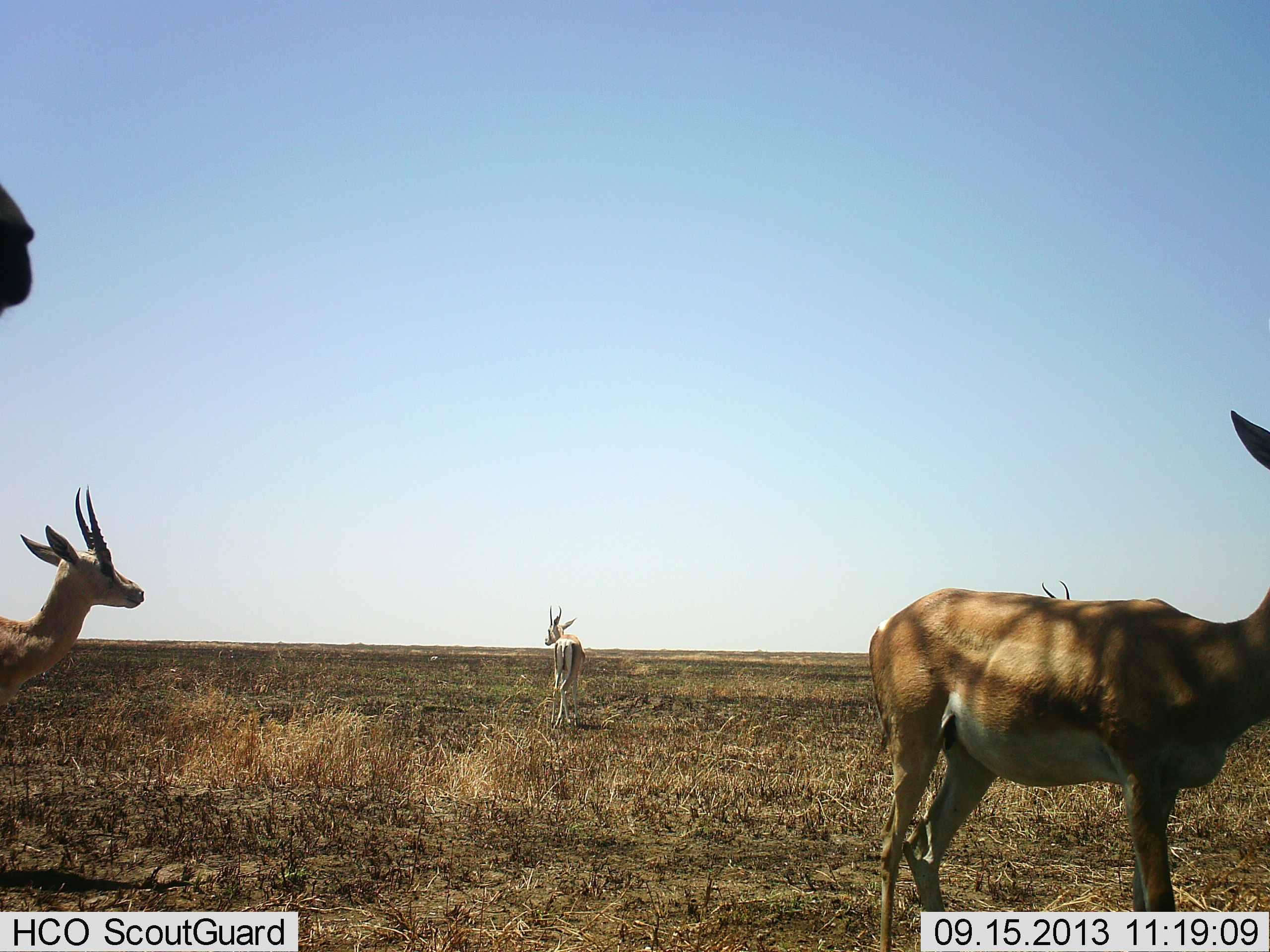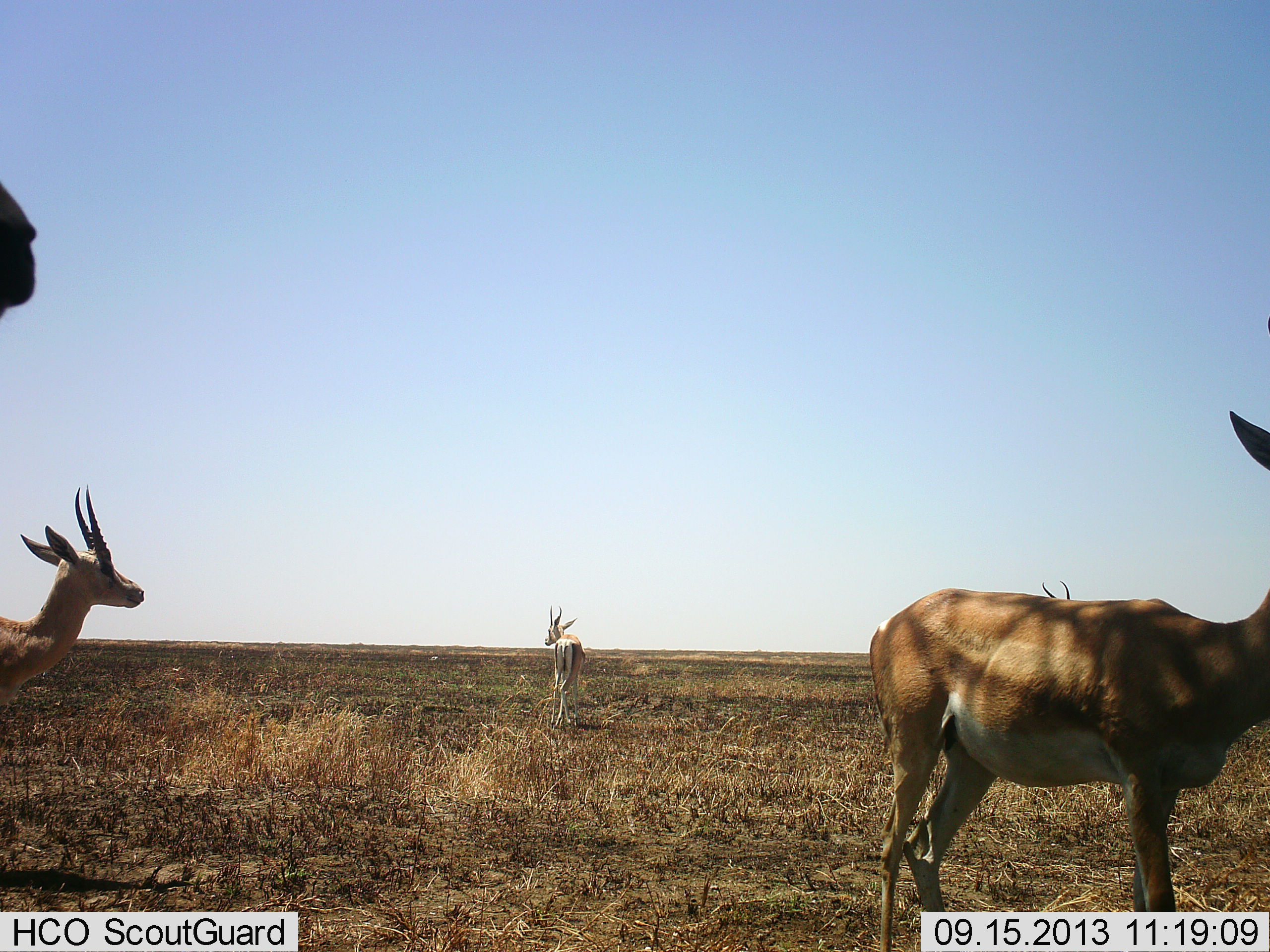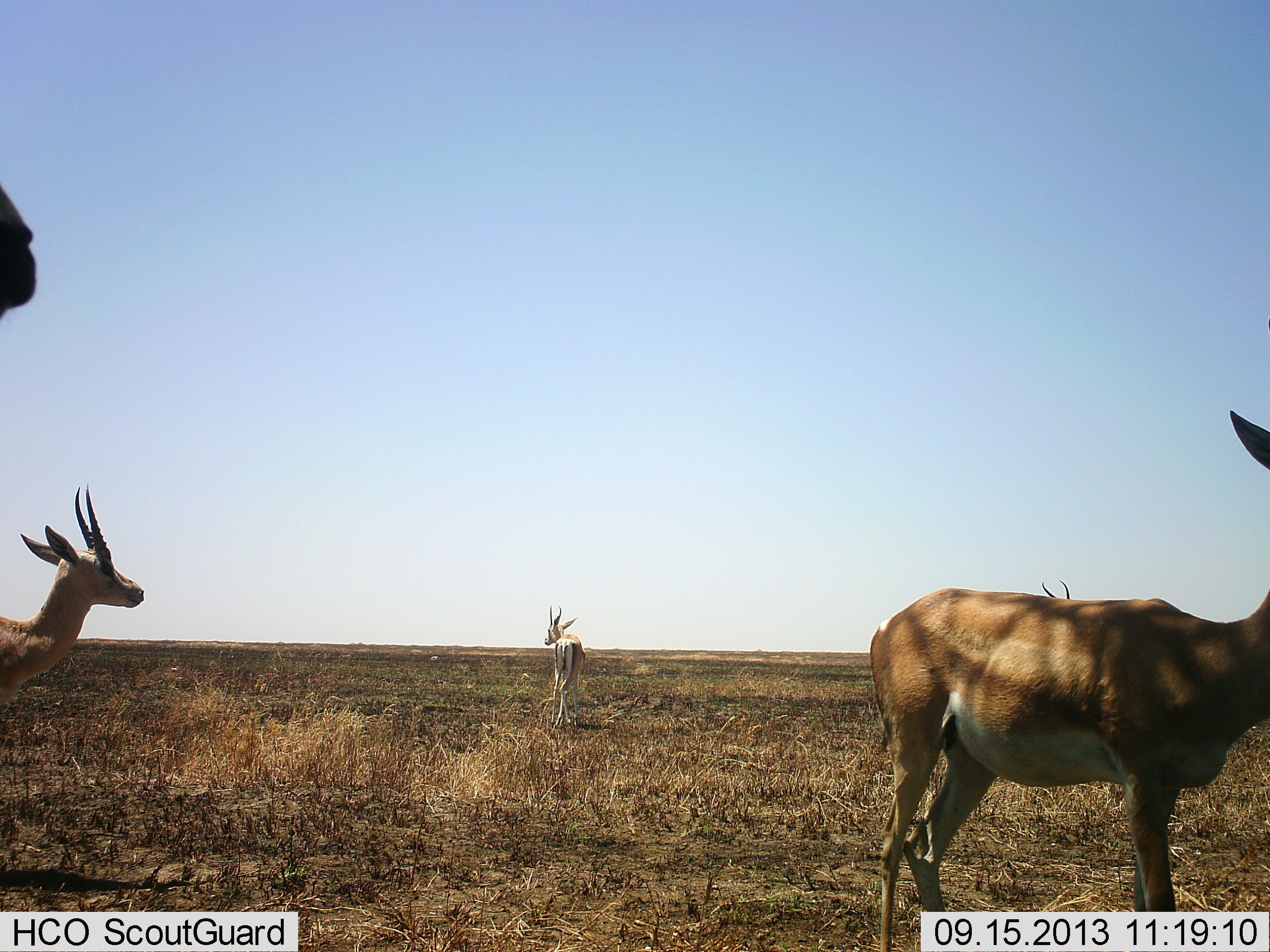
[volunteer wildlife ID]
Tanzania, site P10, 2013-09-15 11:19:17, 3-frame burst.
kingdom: Animalia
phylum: Chordata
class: Mammalia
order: Artiodactyla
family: Bovidae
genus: Nanger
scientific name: Nanger granti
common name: grant's gazelle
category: gazellegrants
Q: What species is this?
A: Gazellegrants (grant's gazelle) (Nanger granti).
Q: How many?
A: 5.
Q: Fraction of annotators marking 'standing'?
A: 95%.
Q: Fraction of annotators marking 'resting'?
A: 5%.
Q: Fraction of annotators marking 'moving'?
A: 0%.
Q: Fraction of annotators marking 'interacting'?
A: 0%.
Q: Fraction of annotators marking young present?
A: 0%.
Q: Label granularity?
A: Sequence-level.